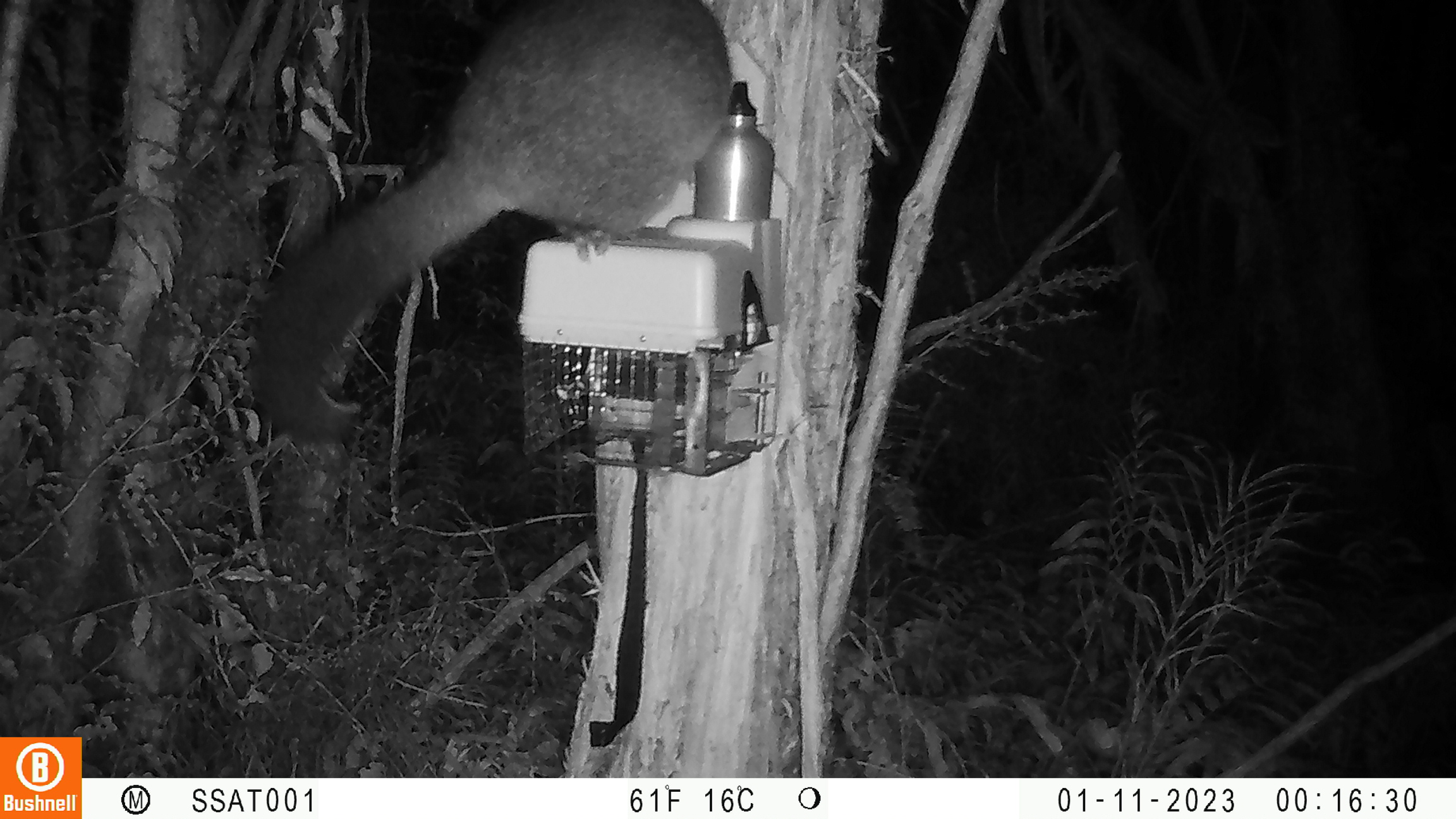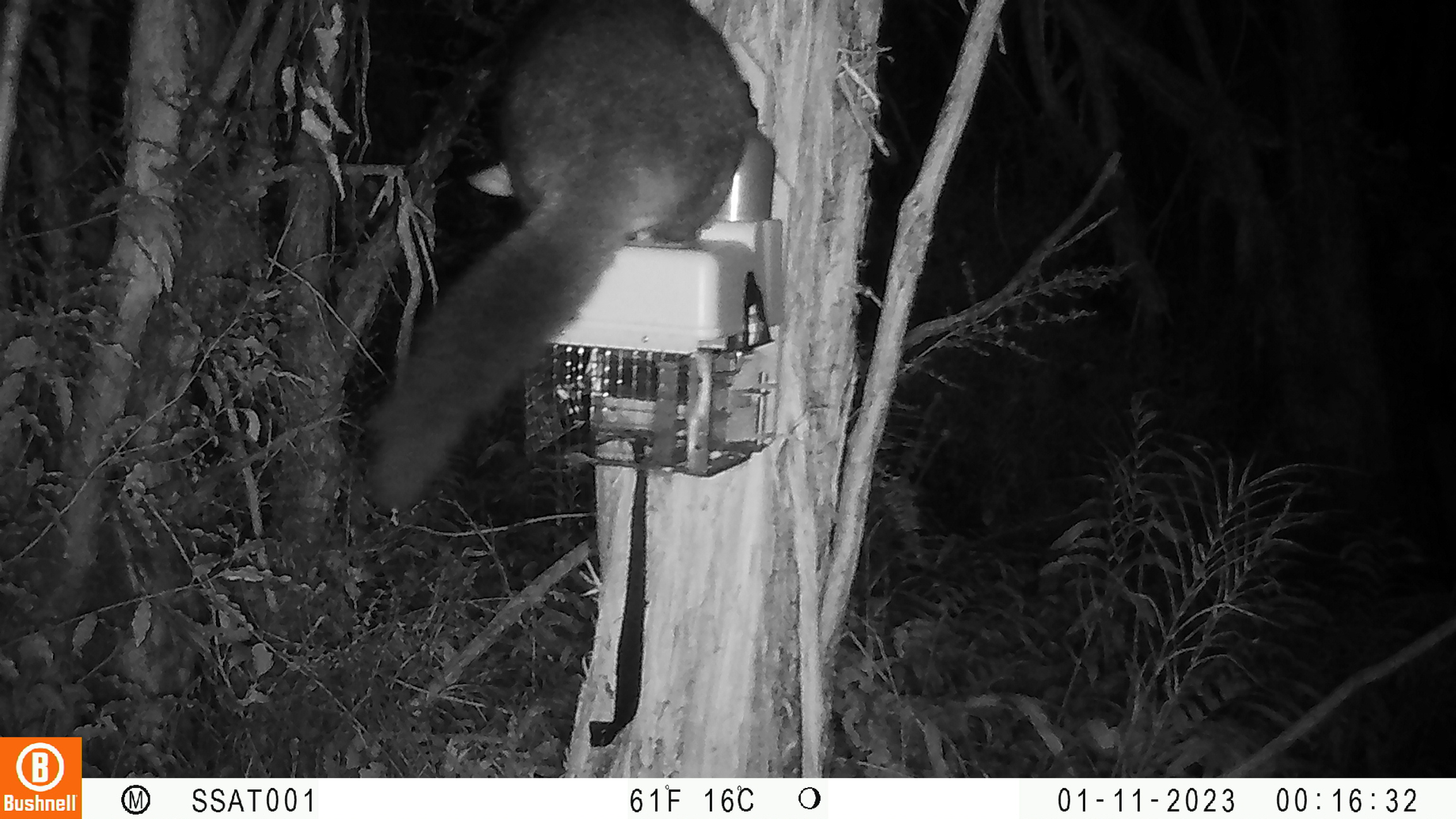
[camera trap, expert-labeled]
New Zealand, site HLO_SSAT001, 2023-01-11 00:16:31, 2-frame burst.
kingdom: Animalia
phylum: Chordata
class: Mammalia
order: Diprotodontia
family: Phalangeridae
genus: Trichosurus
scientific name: Trichosurus vulpecula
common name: common brushtail possum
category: possum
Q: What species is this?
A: Possum (common brushtail possum) (Trichosurus vulpecula).